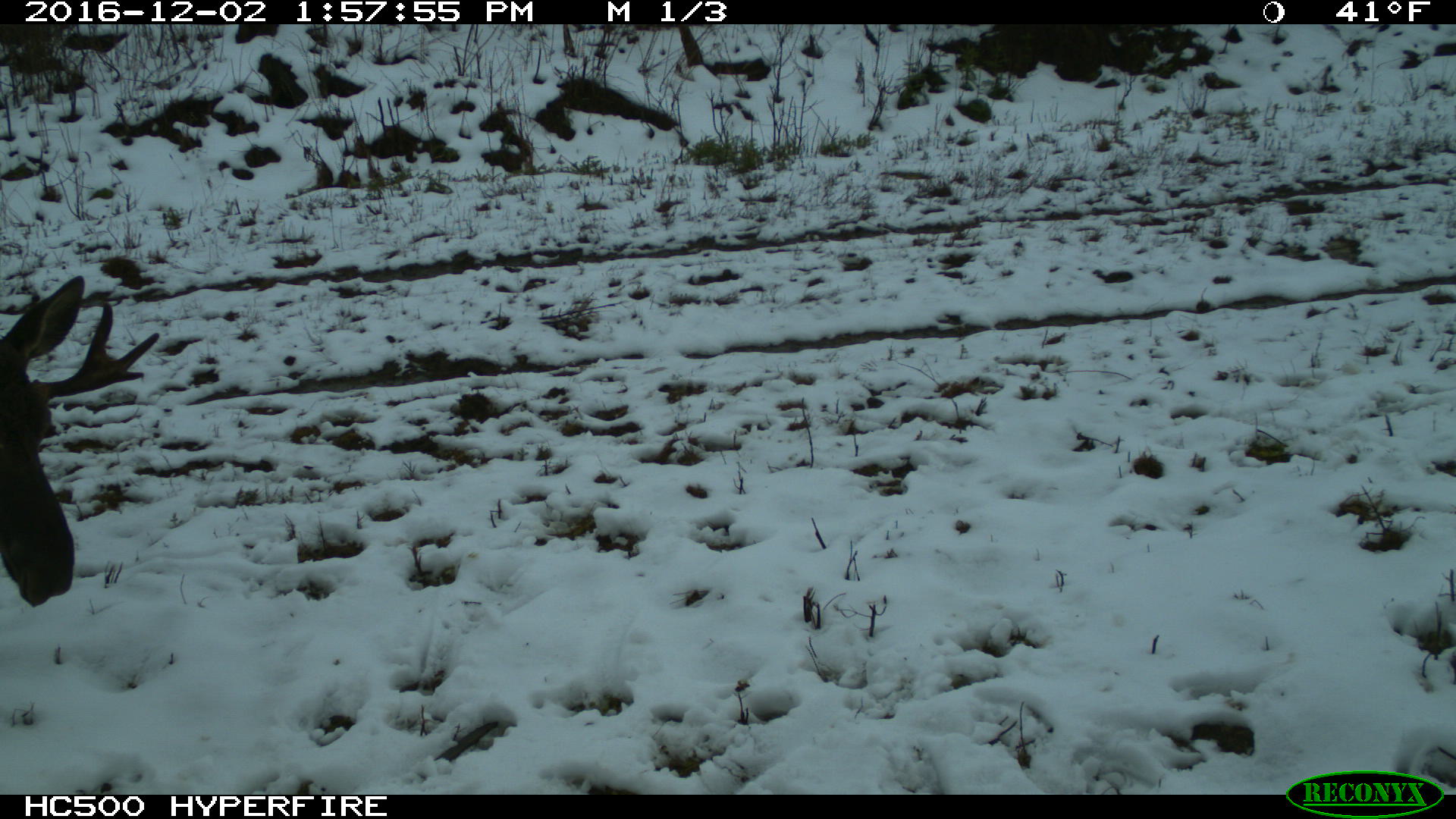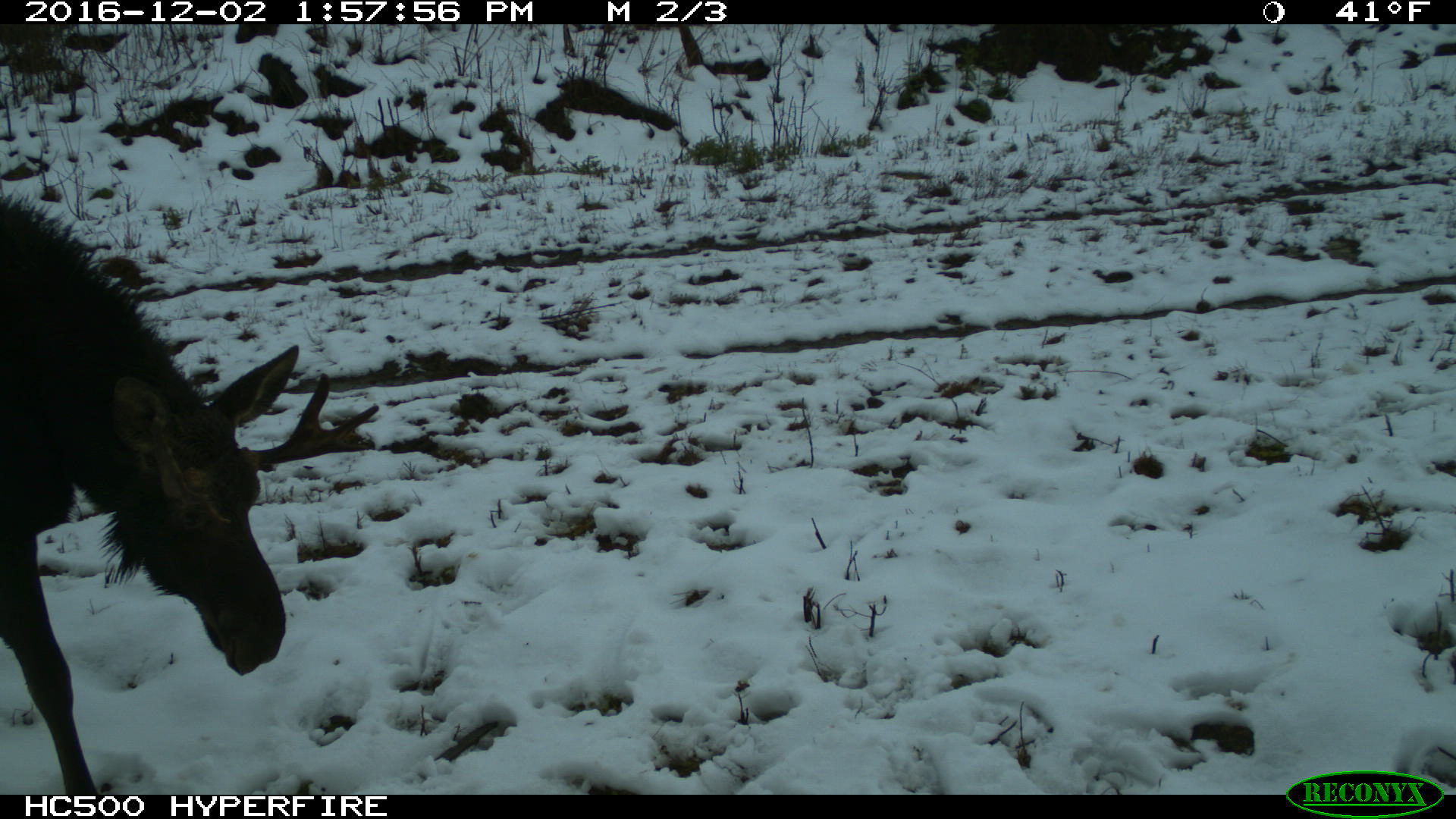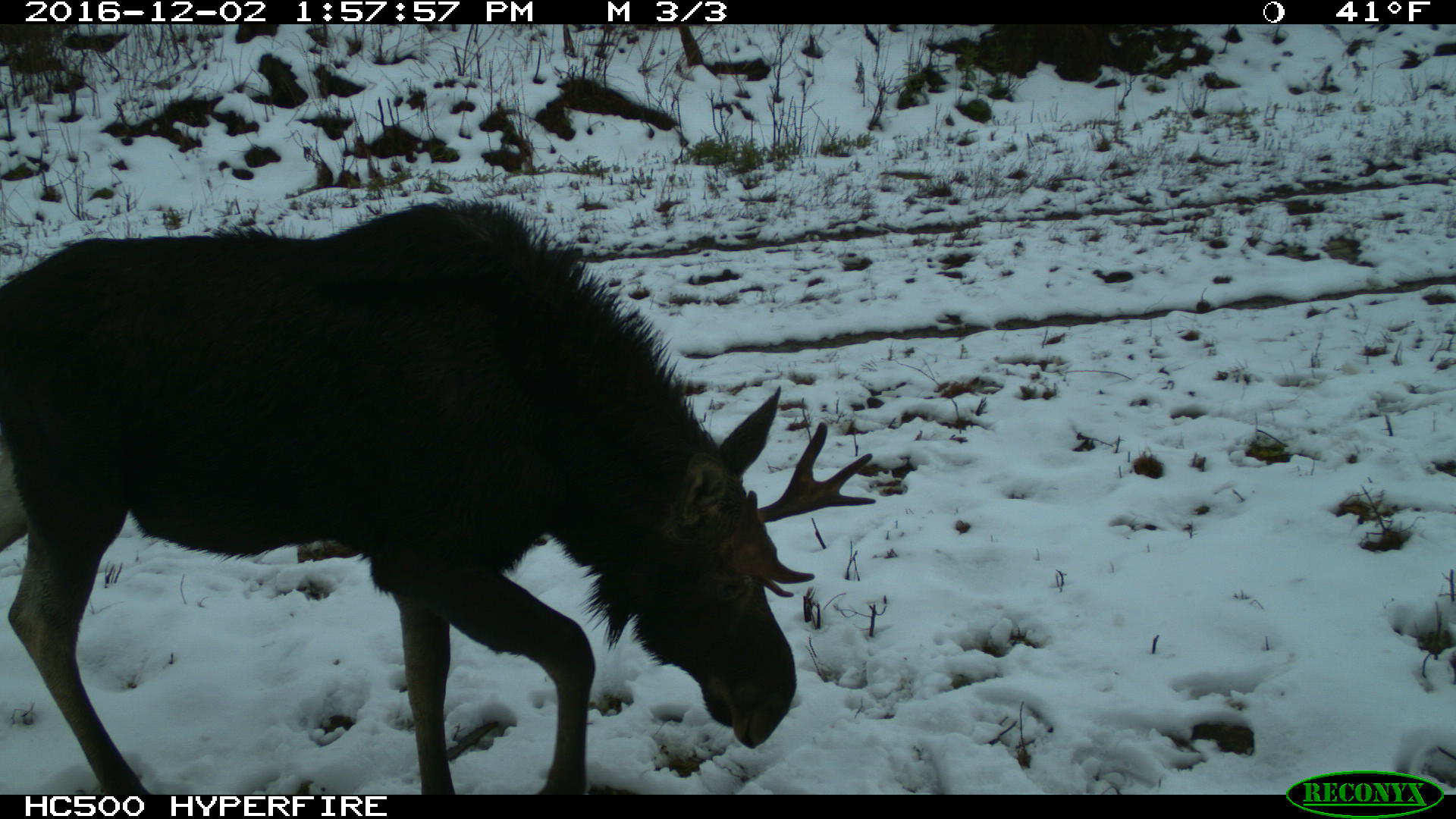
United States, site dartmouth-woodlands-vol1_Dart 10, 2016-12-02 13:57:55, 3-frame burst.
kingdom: Animalia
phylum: Chordata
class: Mammalia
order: Artiodactyla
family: Cervidae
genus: Alces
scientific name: Alces alces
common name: moose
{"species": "moose (Alces alces)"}